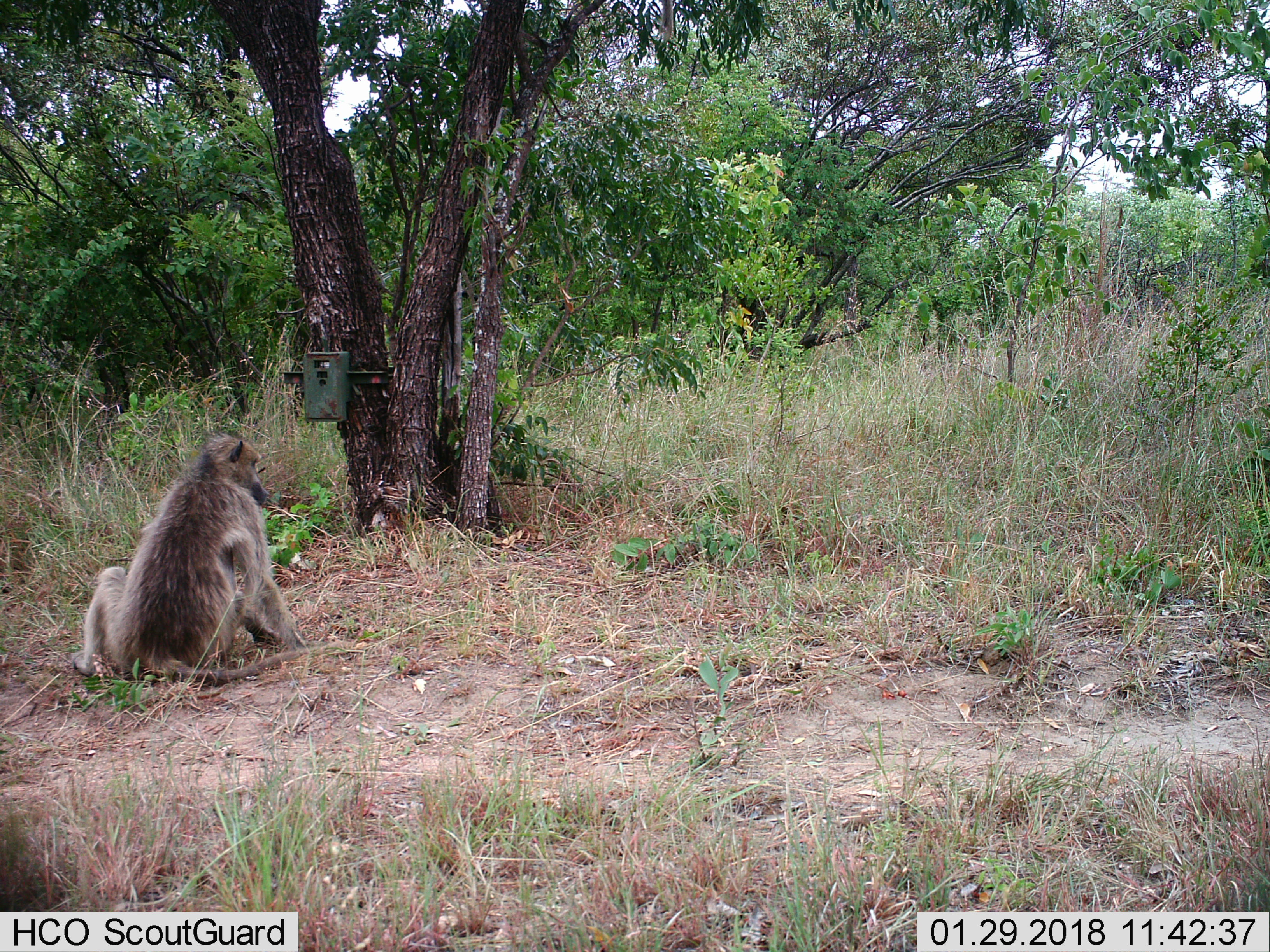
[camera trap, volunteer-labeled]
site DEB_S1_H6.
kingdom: Animalia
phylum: Chordata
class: Mammalia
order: Primates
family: Cercopithecidae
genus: Papio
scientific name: Papio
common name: baboon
Baboon (Papio), count 1. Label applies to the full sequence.